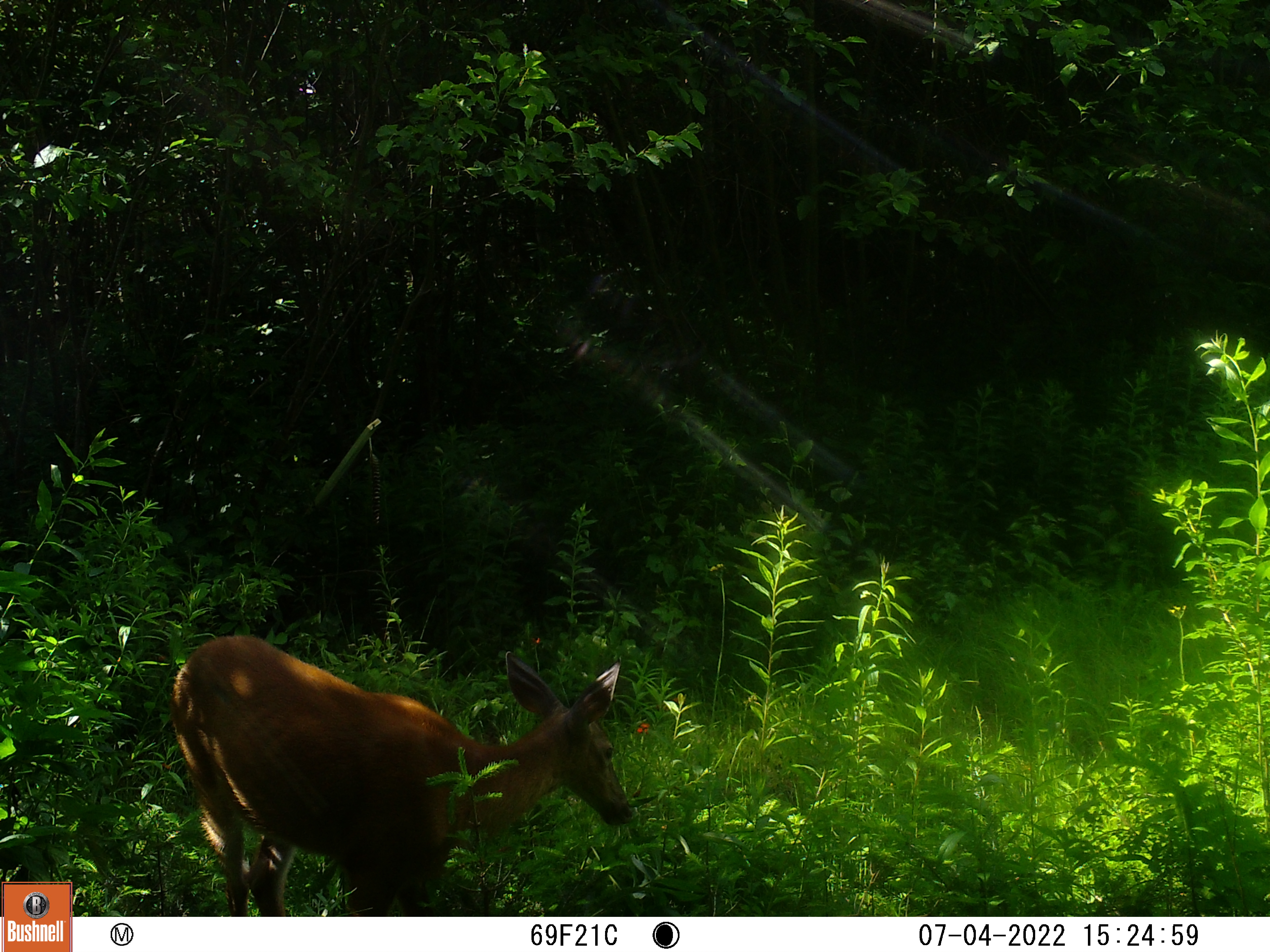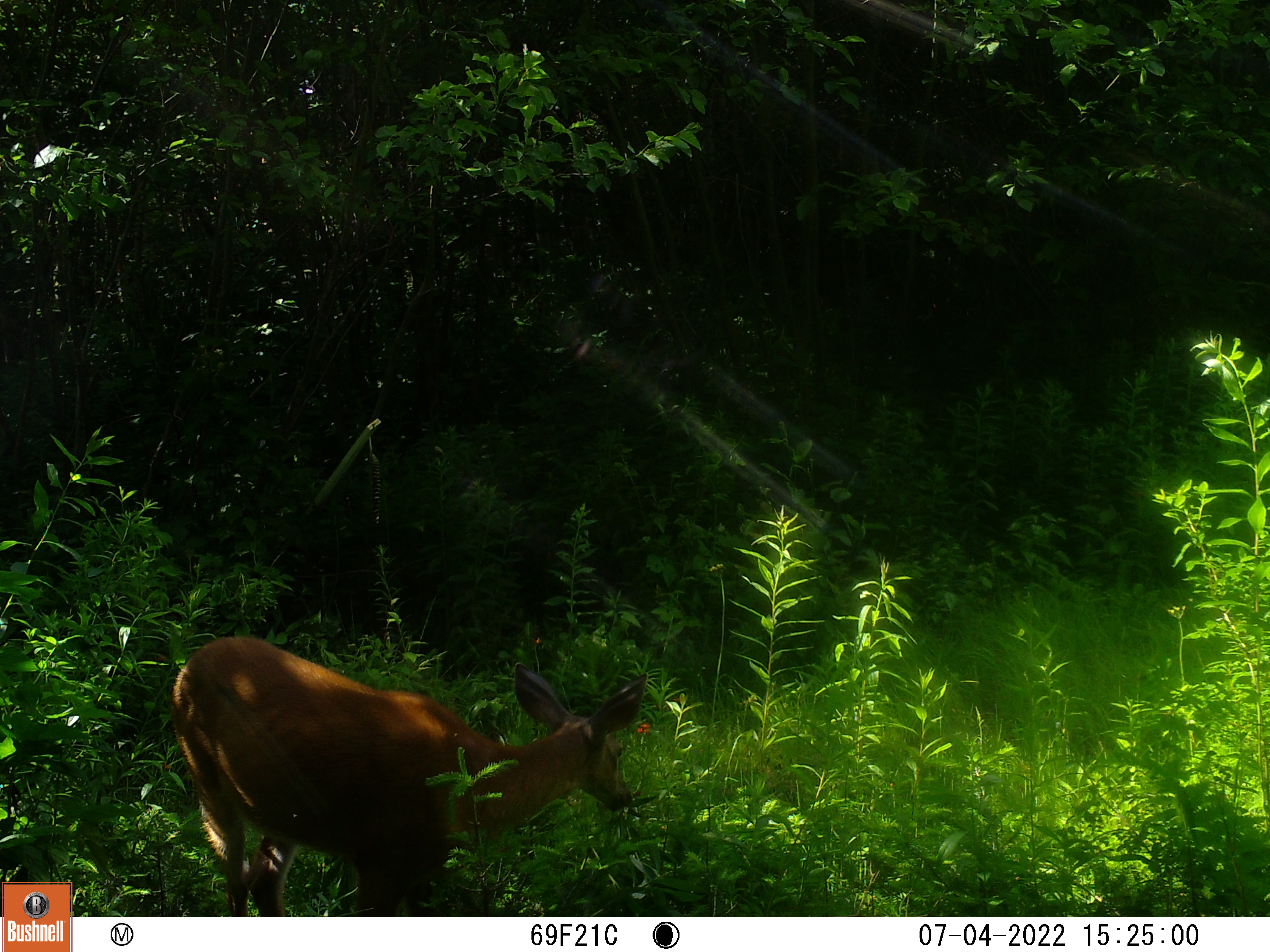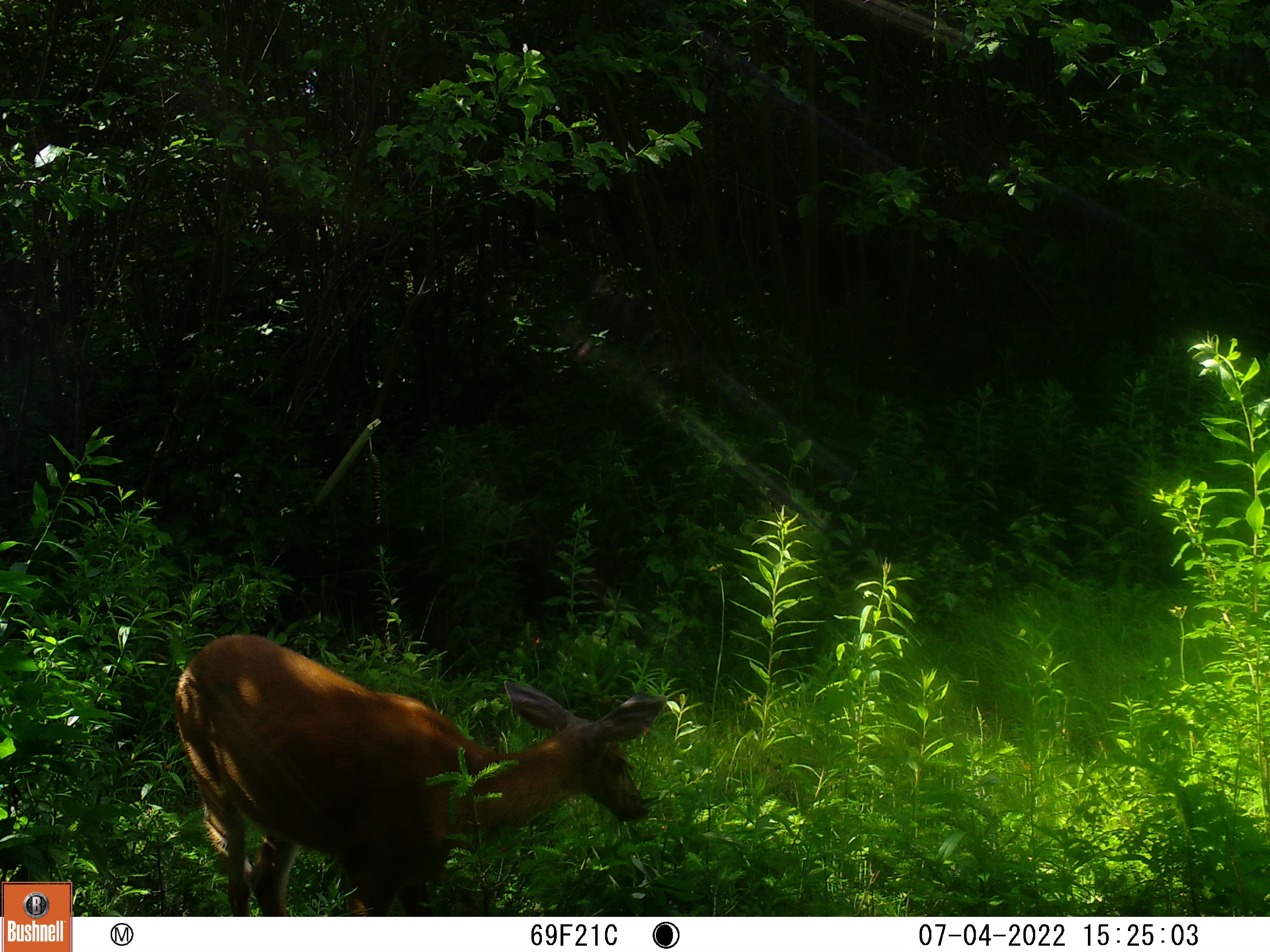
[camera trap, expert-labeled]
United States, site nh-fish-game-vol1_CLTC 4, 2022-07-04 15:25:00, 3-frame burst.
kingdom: Animalia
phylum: Chordata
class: Mammalia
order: Artiodactyla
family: Cervidae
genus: Odocoileus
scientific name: Odocoileus virginianus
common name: white-tailed deer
White-tailed deer (Odocoileus virginianus).